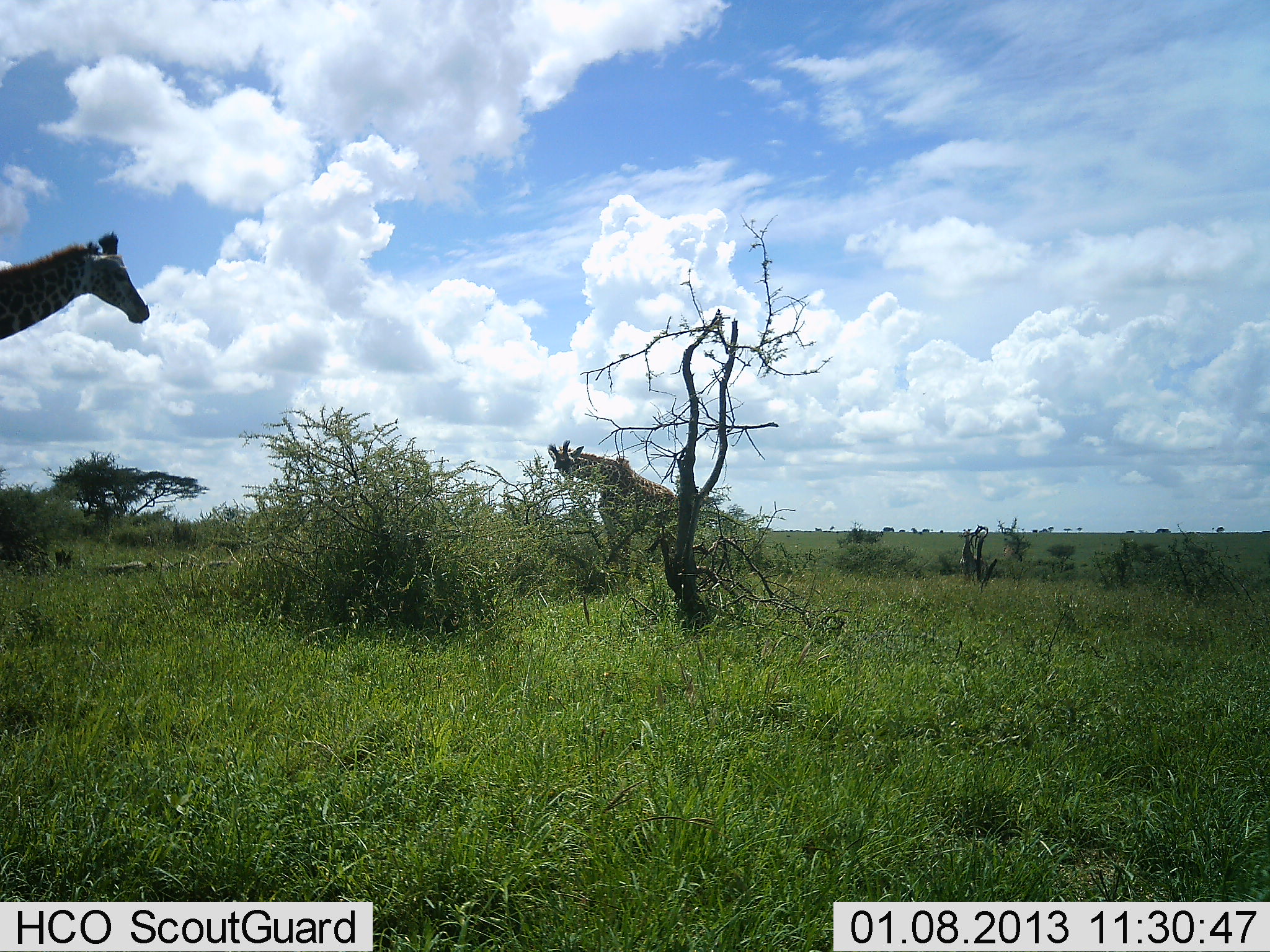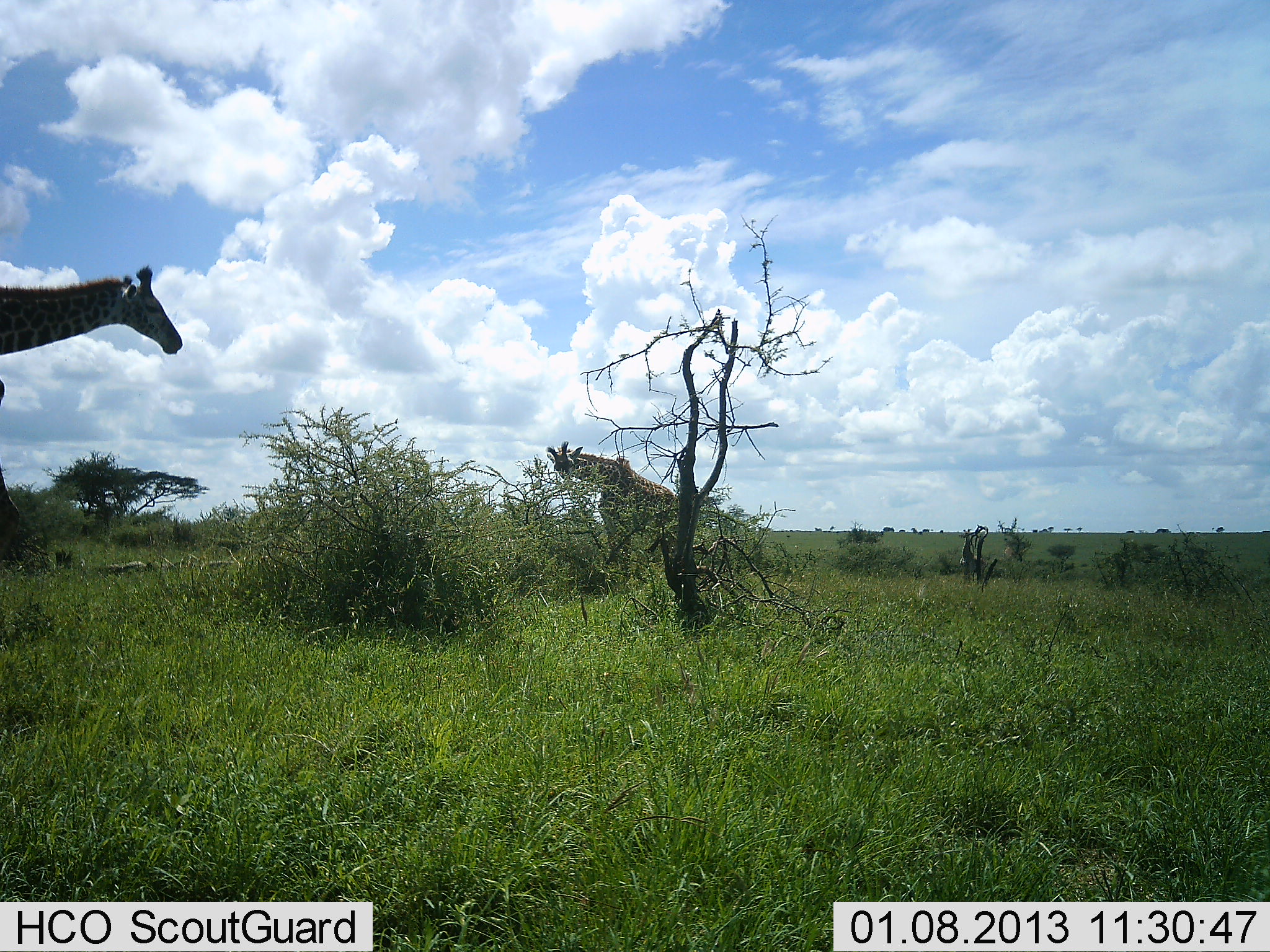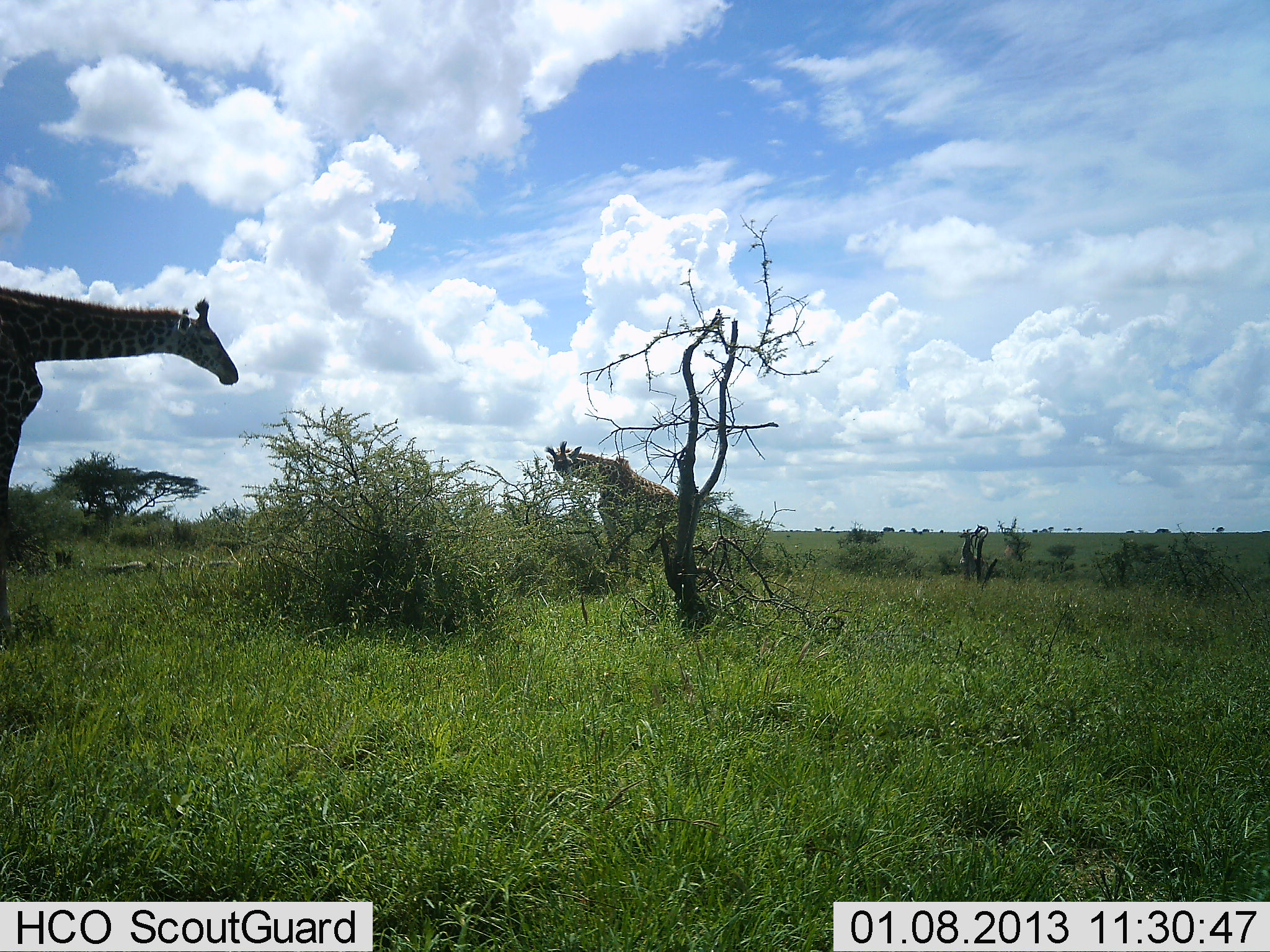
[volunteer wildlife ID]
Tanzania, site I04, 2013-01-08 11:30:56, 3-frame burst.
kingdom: Animalia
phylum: Chordata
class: Mammalia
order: Artiodactyla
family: Giraffidae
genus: Giraffa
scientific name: Giraffa camelopardalis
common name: giraffe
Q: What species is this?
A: Giraffe (Giraffa camelopardalis).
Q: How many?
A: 2.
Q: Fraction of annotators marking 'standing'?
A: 31%.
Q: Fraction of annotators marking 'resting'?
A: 0%.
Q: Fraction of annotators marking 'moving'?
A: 69%.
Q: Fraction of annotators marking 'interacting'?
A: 0%.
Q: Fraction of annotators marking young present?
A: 6%.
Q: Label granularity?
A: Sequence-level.